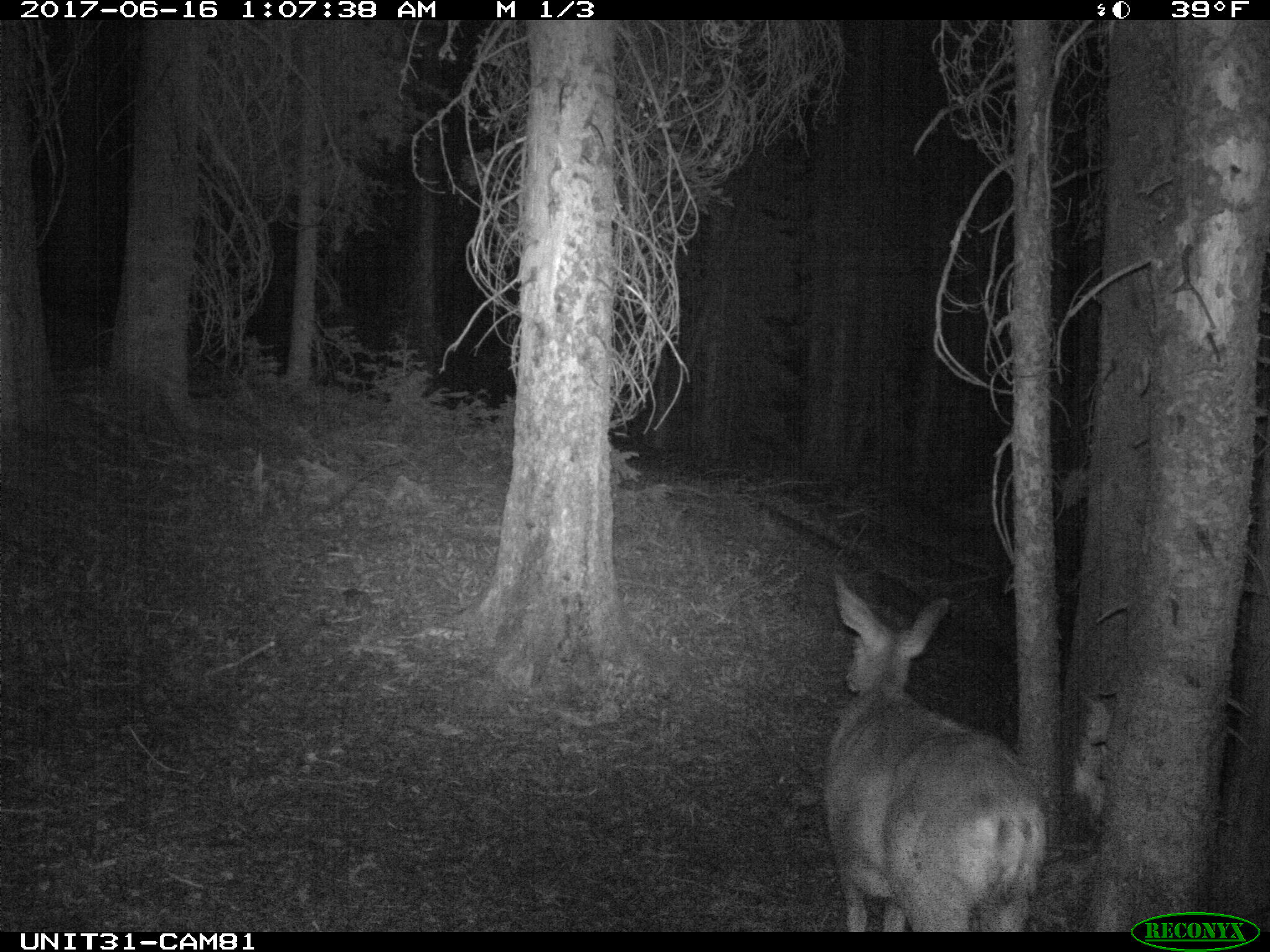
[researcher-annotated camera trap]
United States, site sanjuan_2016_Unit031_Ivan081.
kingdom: Animalia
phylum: Chordata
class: Mammalia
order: Artiodactyla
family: Cervidae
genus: Odocoileus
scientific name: Odocoileus hemionus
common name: mule deer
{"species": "Odocoileus hemionus (mule deer)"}